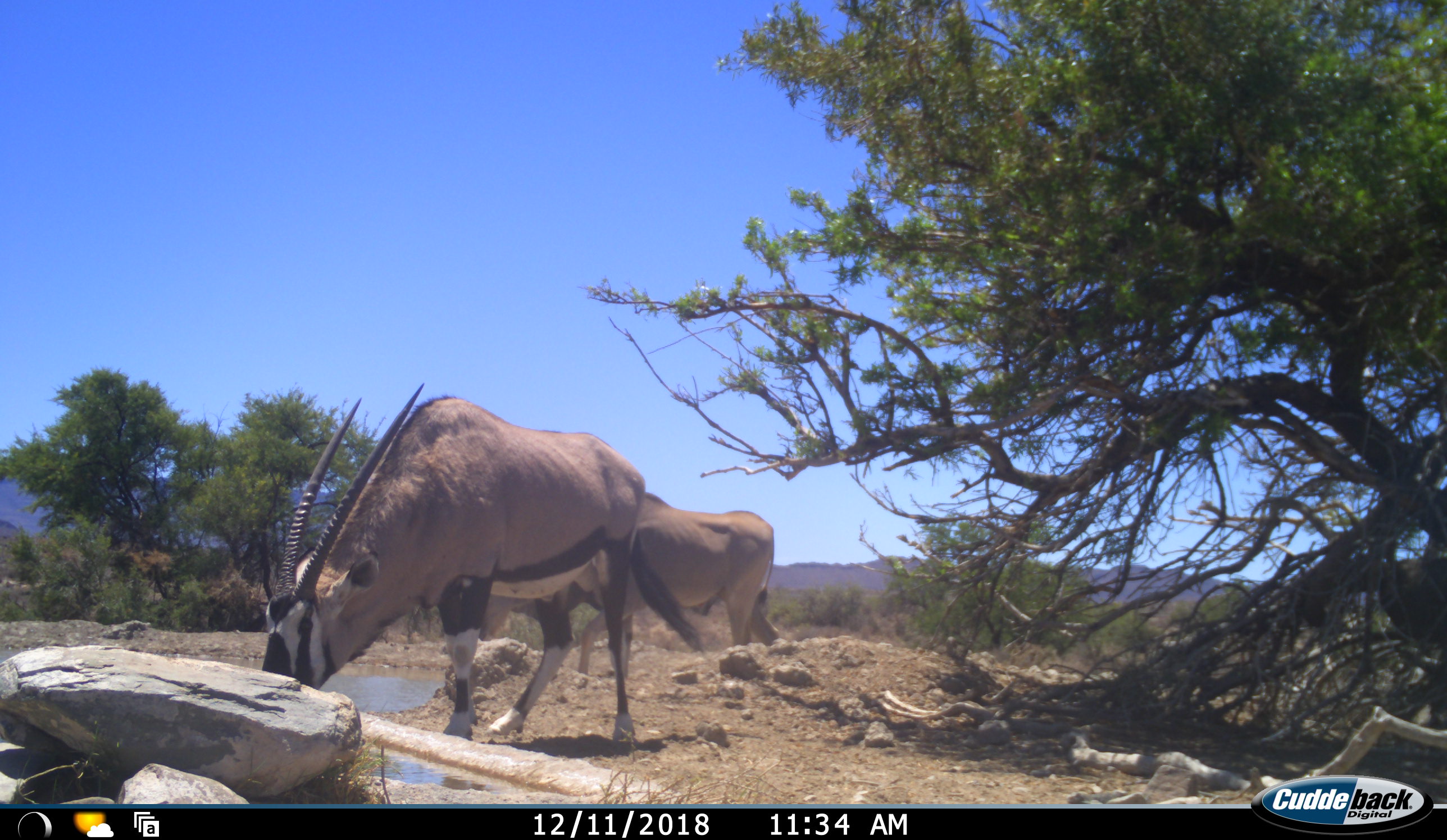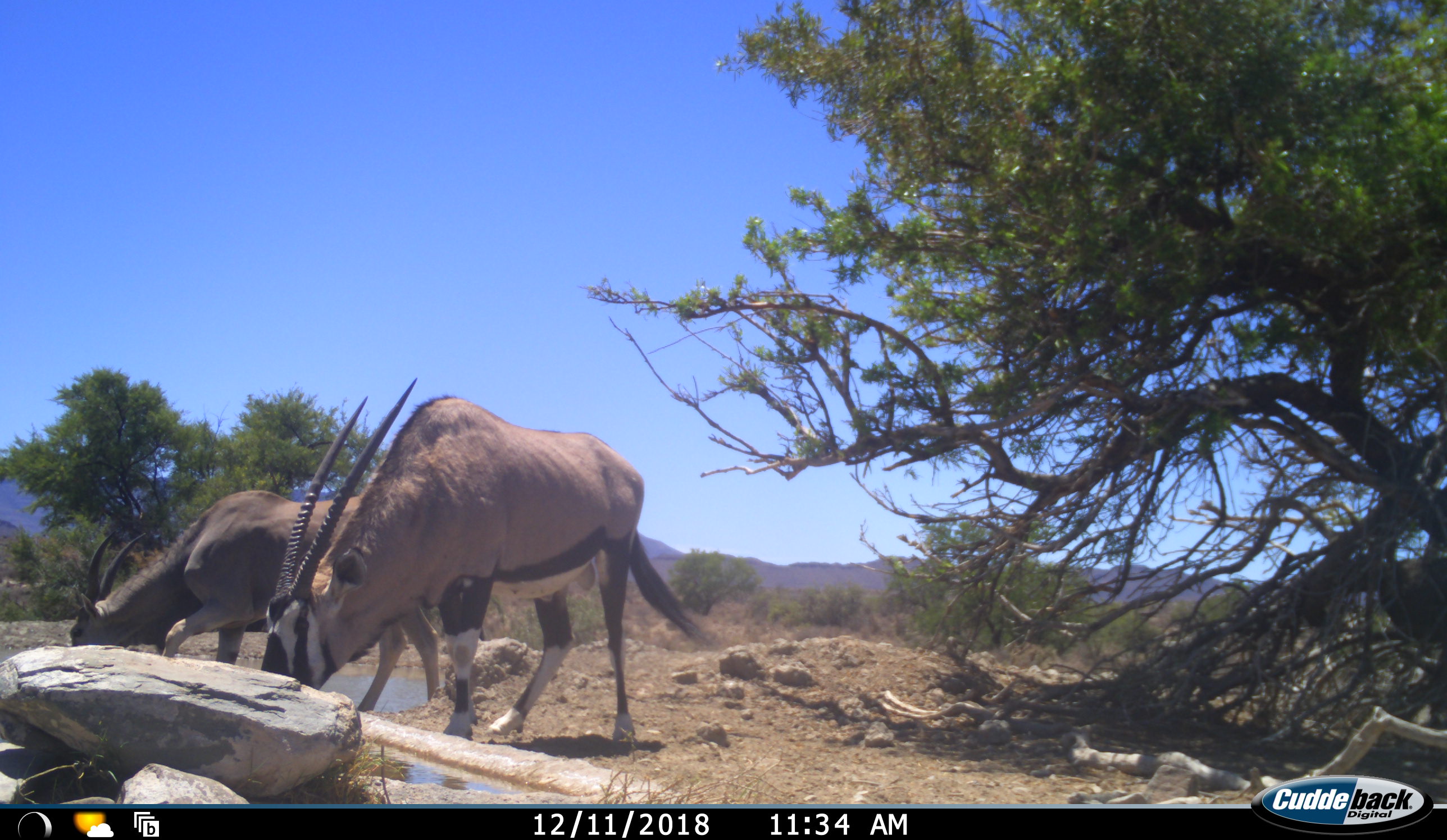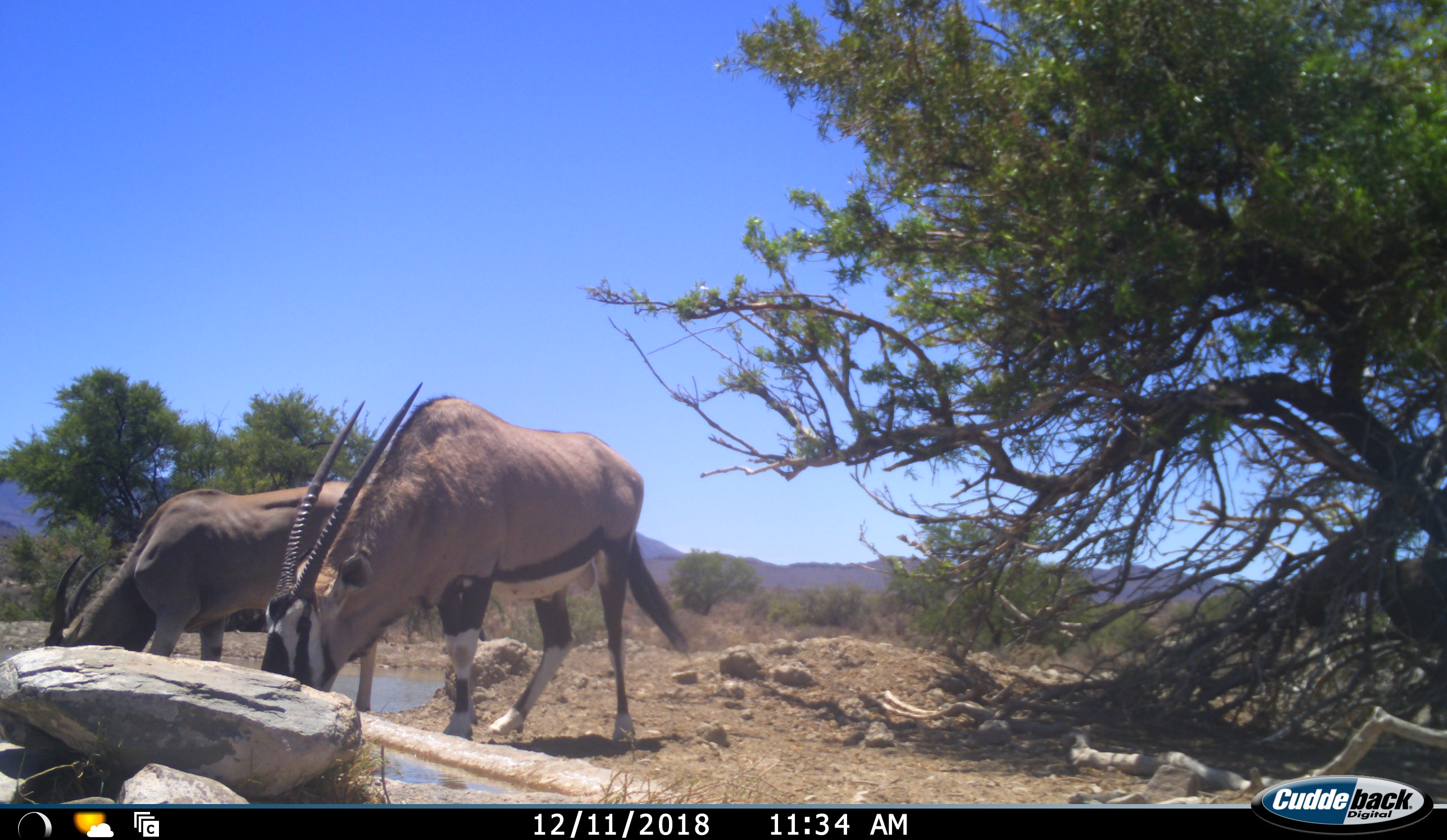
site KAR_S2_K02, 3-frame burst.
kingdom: Animalia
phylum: Chordata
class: Mammalia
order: Artiodactyla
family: Bovidae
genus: Oryx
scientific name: Oryx gazella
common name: gemsbok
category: oryx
Oryx (gemsbok) (Oryx gazella), count 2. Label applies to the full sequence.